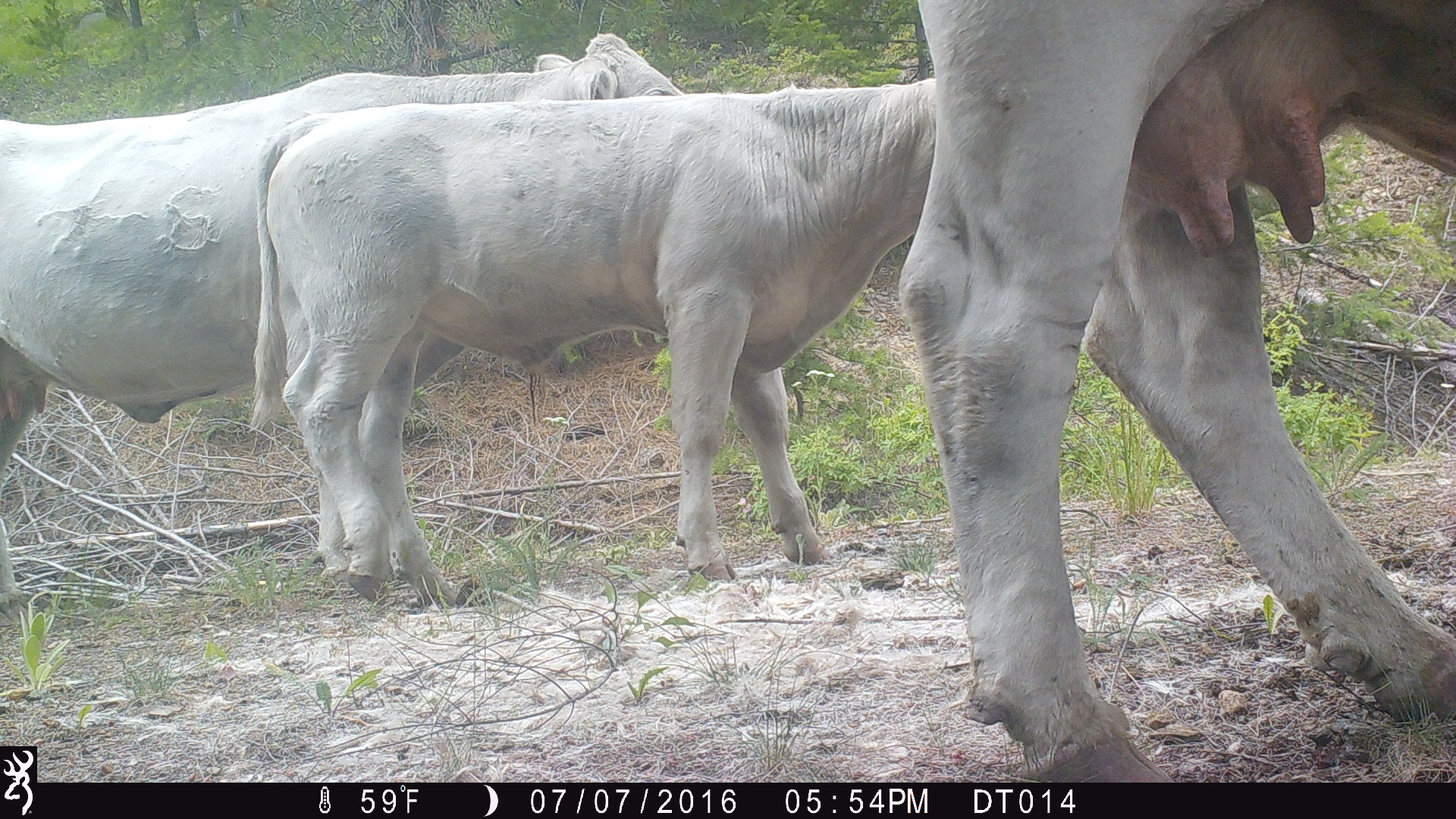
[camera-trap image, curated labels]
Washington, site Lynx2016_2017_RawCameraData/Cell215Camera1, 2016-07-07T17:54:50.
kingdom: Animalia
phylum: Chordata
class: Mammalia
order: Artiodactyla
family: Bovidae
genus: Bos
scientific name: Bos taurus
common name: domestic cattle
Domestic cattle (Bos taurus). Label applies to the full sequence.